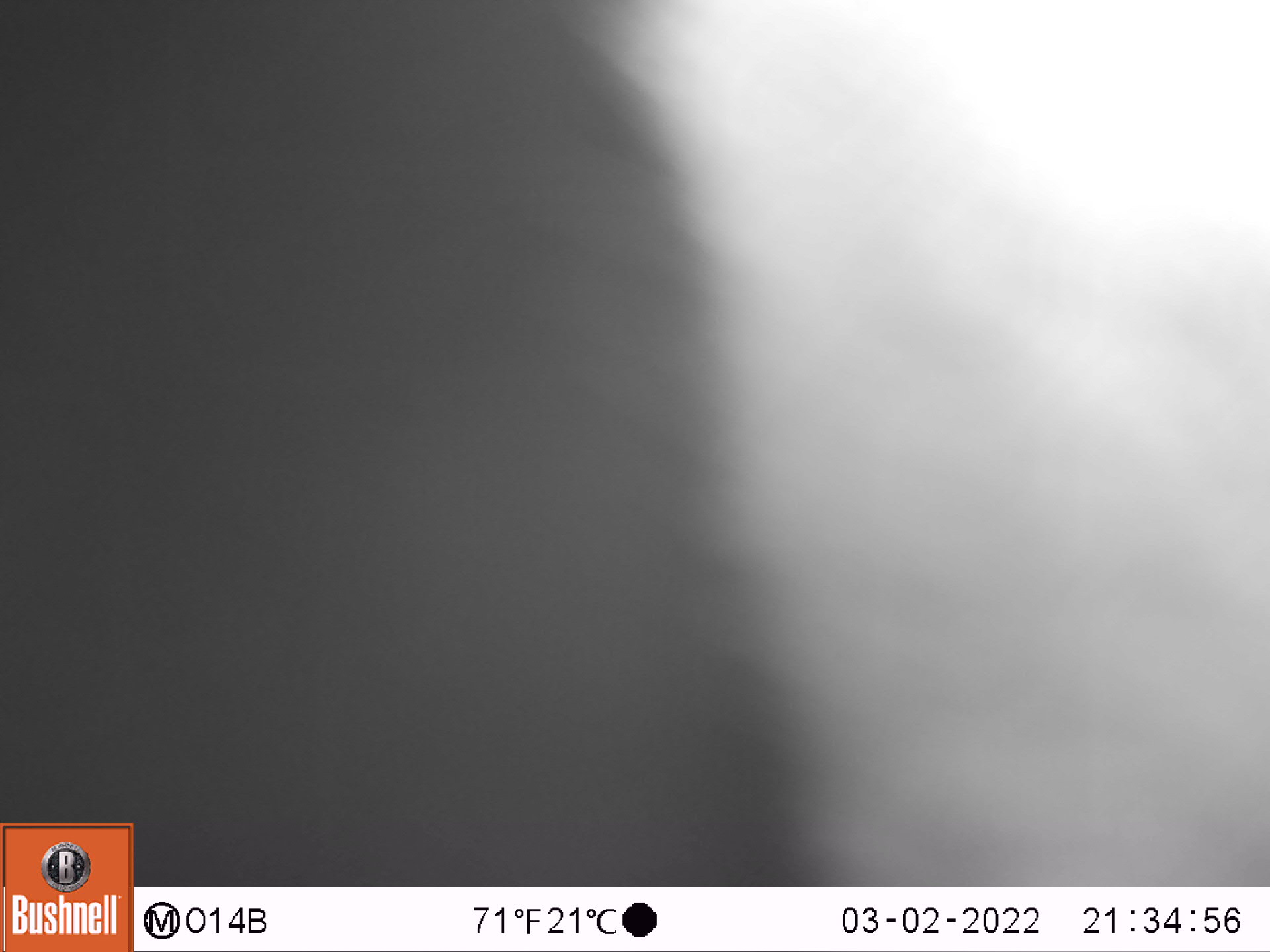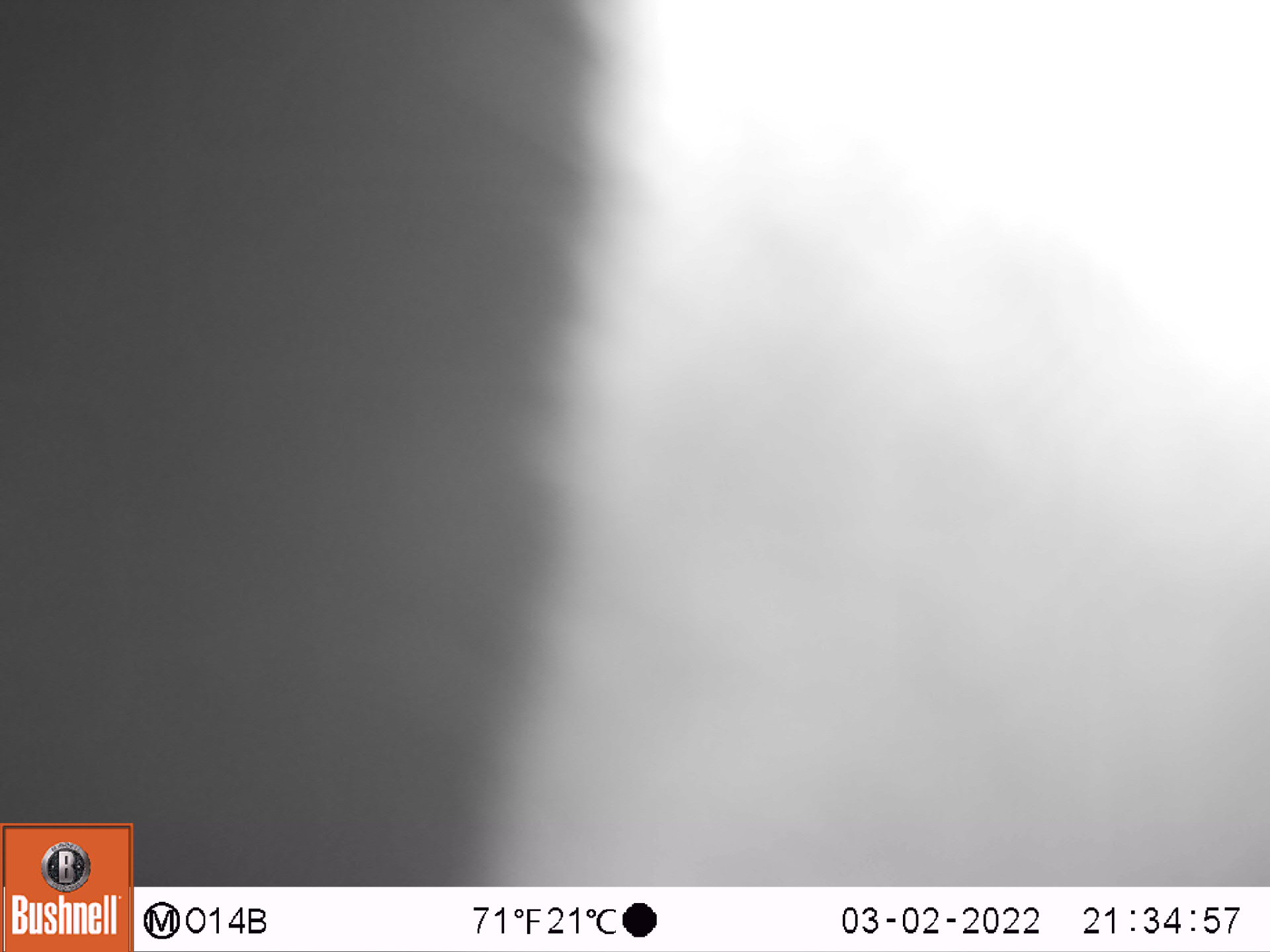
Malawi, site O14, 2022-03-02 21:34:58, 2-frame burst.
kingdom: Animalia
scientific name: Animalia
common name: other animal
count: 1